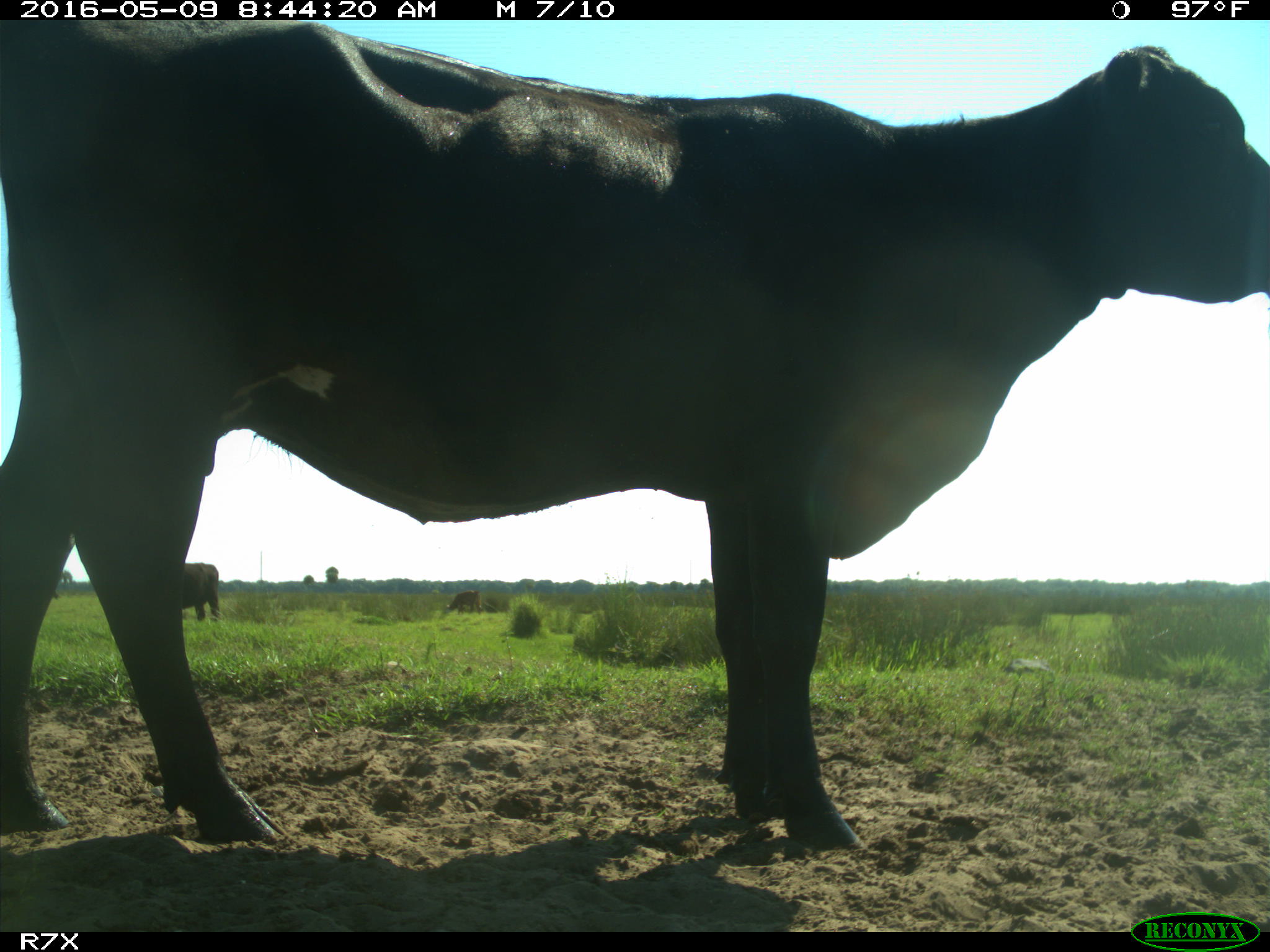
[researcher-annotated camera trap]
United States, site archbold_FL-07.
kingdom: Animalia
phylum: Chordata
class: Mammalia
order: Artiodactyla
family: Bovidae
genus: Bos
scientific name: Bos taurus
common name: domestic cow